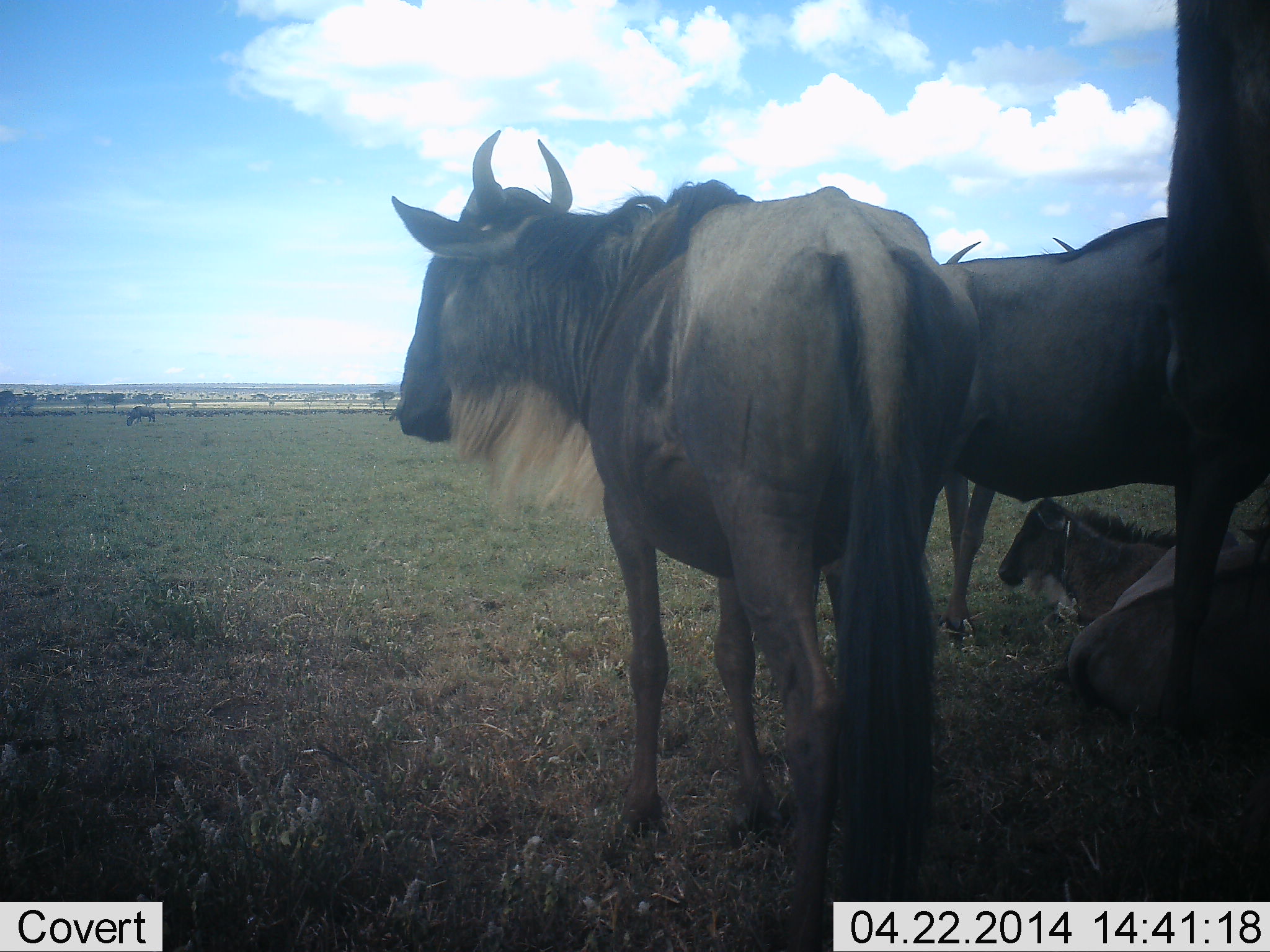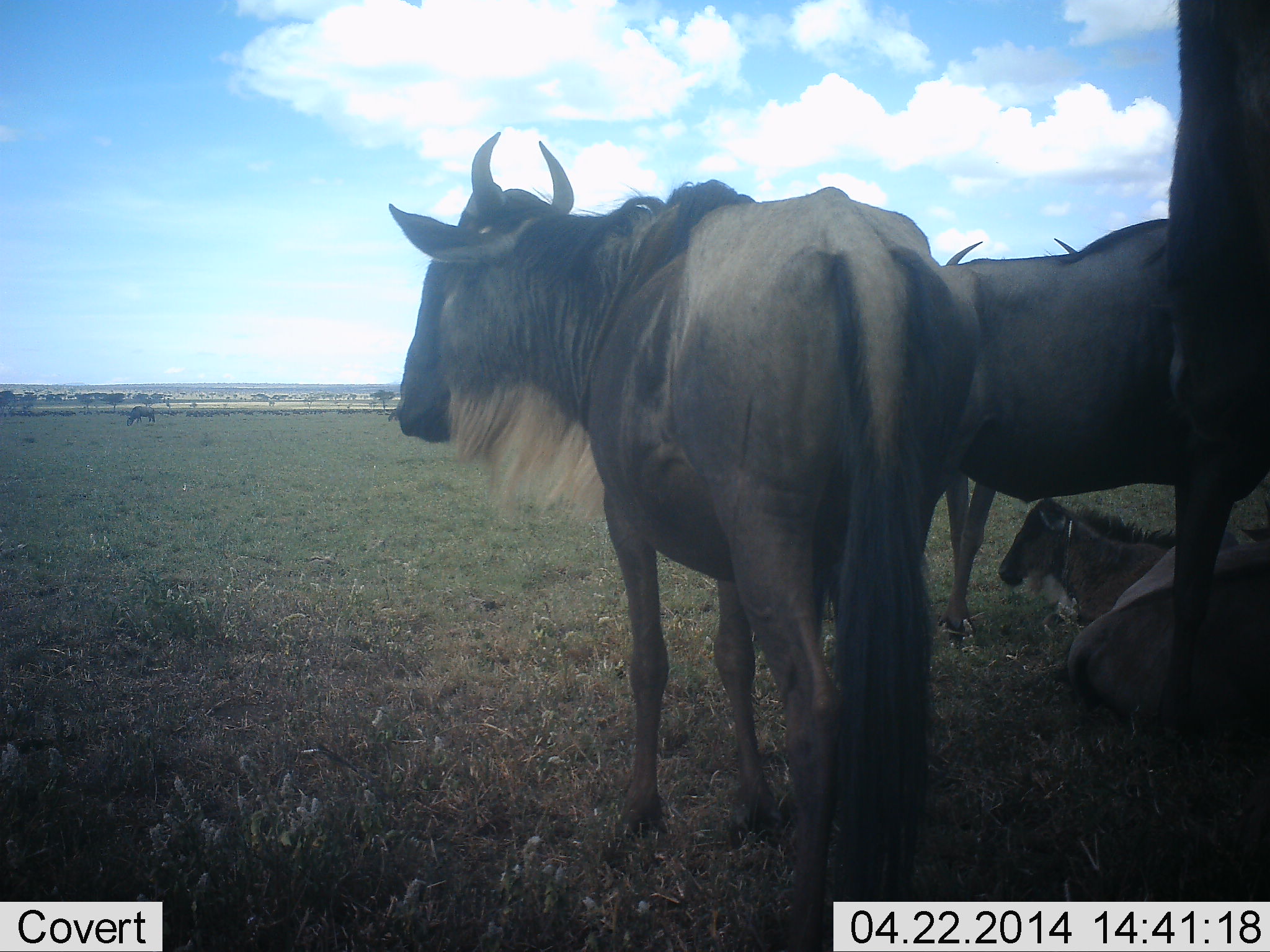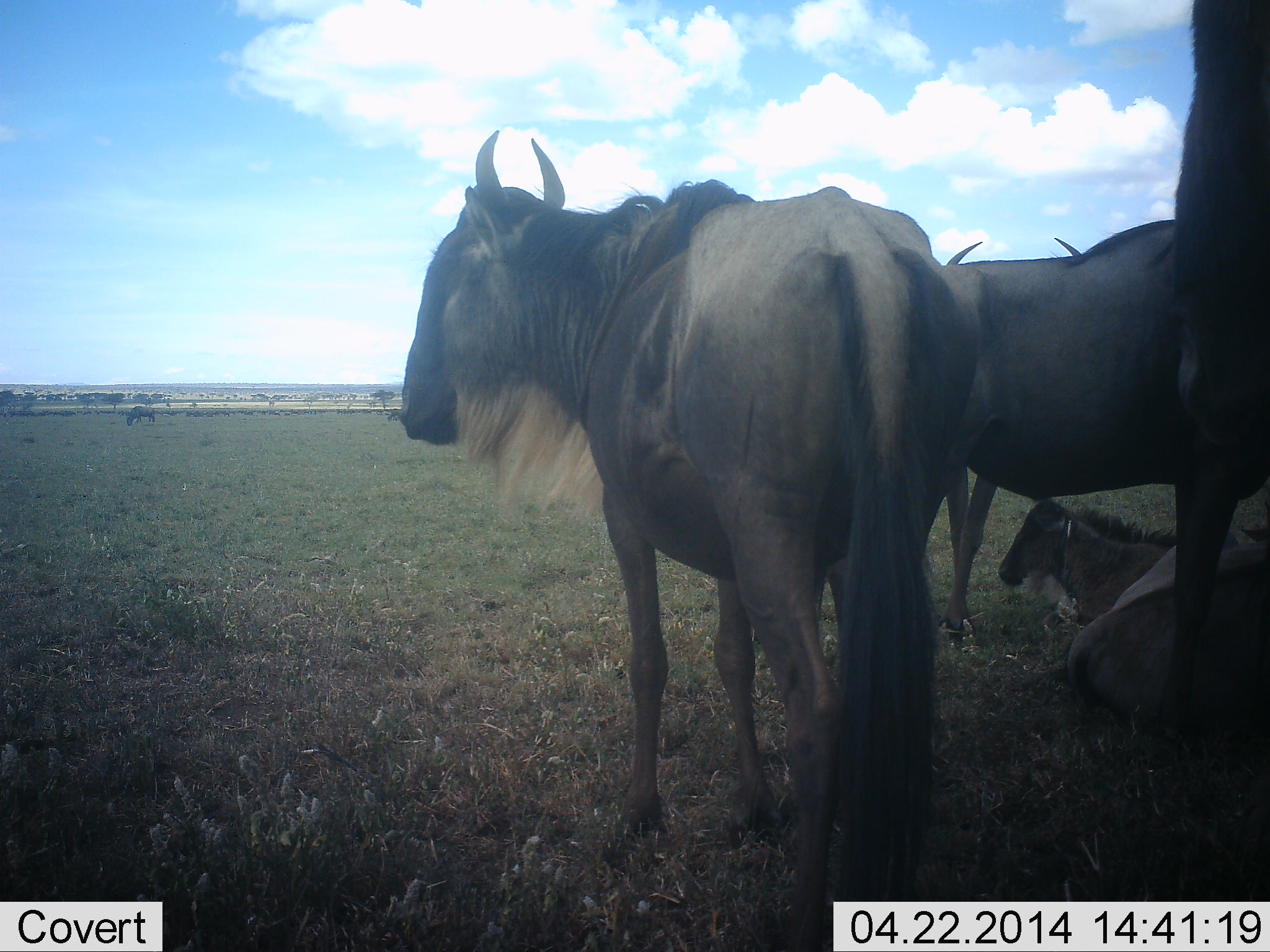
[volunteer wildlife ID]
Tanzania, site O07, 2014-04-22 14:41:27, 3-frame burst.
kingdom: Animalia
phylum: Chordata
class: Mammalia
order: Artiodactyla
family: Bovidae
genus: Connochaetes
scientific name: Connochaetes taurinus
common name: blue wildebeest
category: wildebeest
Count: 5.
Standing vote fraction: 80%.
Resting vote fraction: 80%.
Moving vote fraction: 0%.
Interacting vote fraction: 0%.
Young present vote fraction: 50%.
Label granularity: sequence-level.